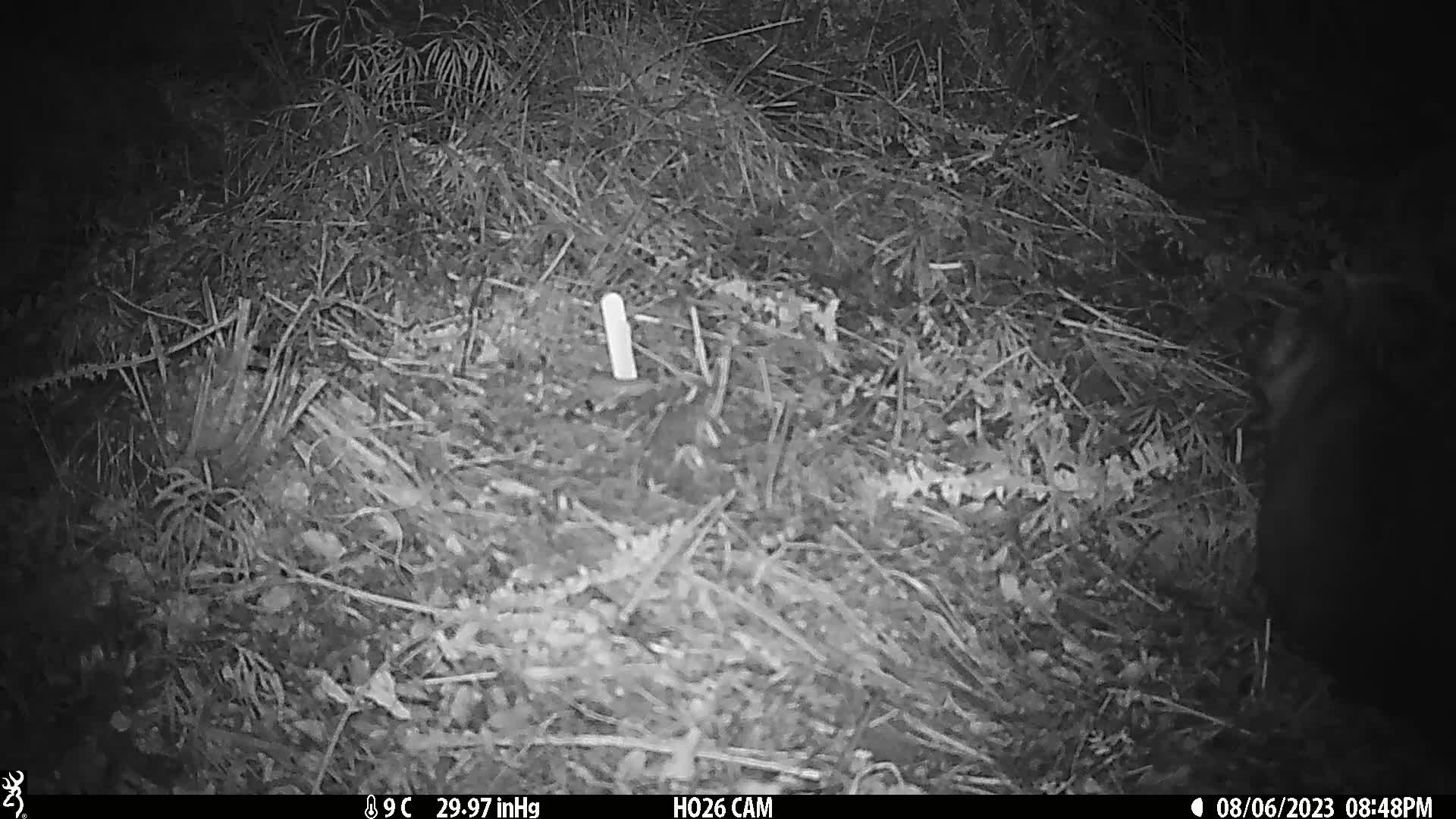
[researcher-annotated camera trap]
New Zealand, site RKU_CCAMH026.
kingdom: Animalia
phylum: Chordata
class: Mammalia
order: Diprotodontia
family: Phalangeridae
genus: Trichosurus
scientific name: Trichosurus vulpecula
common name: common brushtail possum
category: possum